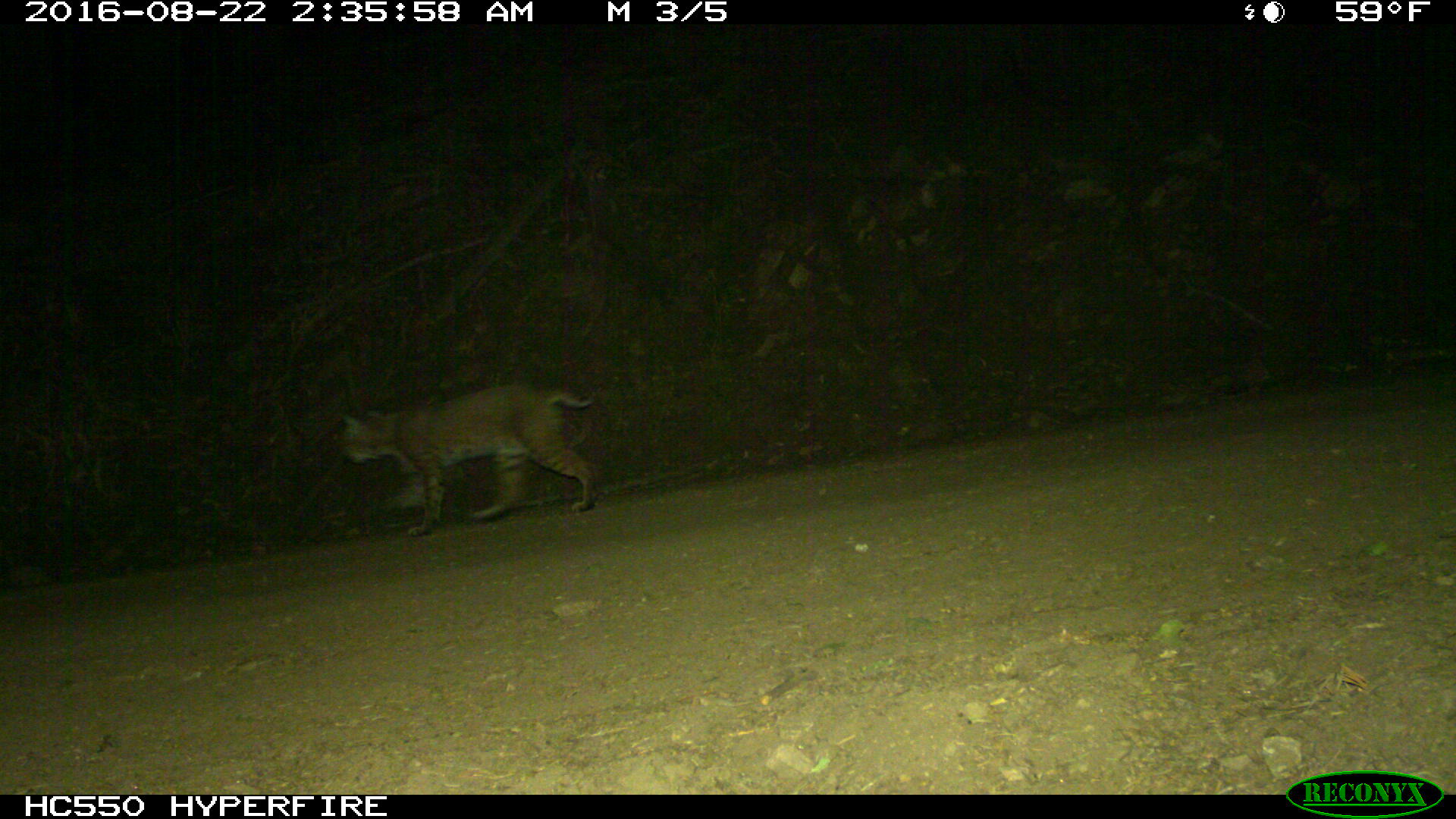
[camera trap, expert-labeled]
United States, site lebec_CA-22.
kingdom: Animalia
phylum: Chordata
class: Mammalia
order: Carnivora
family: Felidae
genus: Lynx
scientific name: Lynx rufus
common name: bobcat